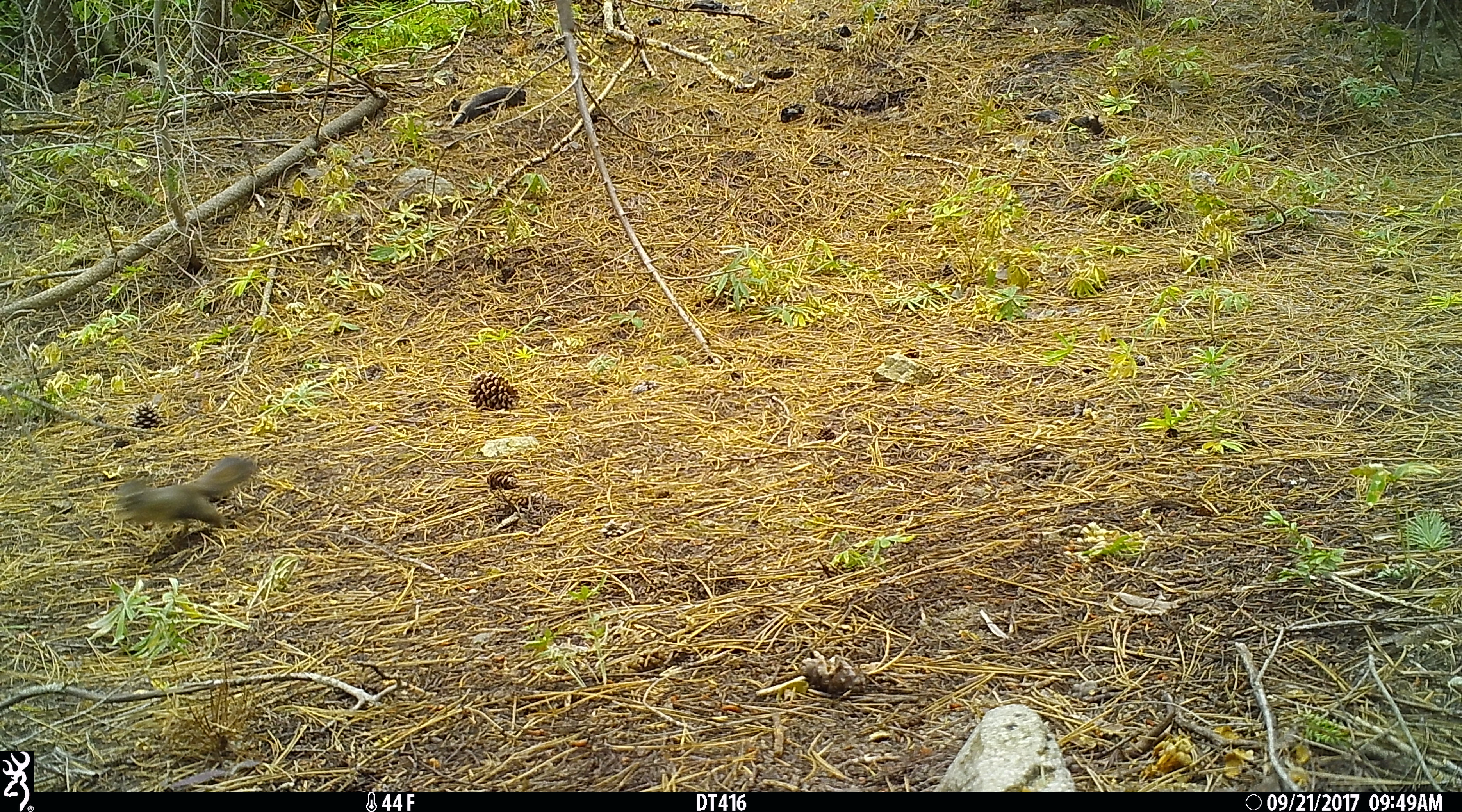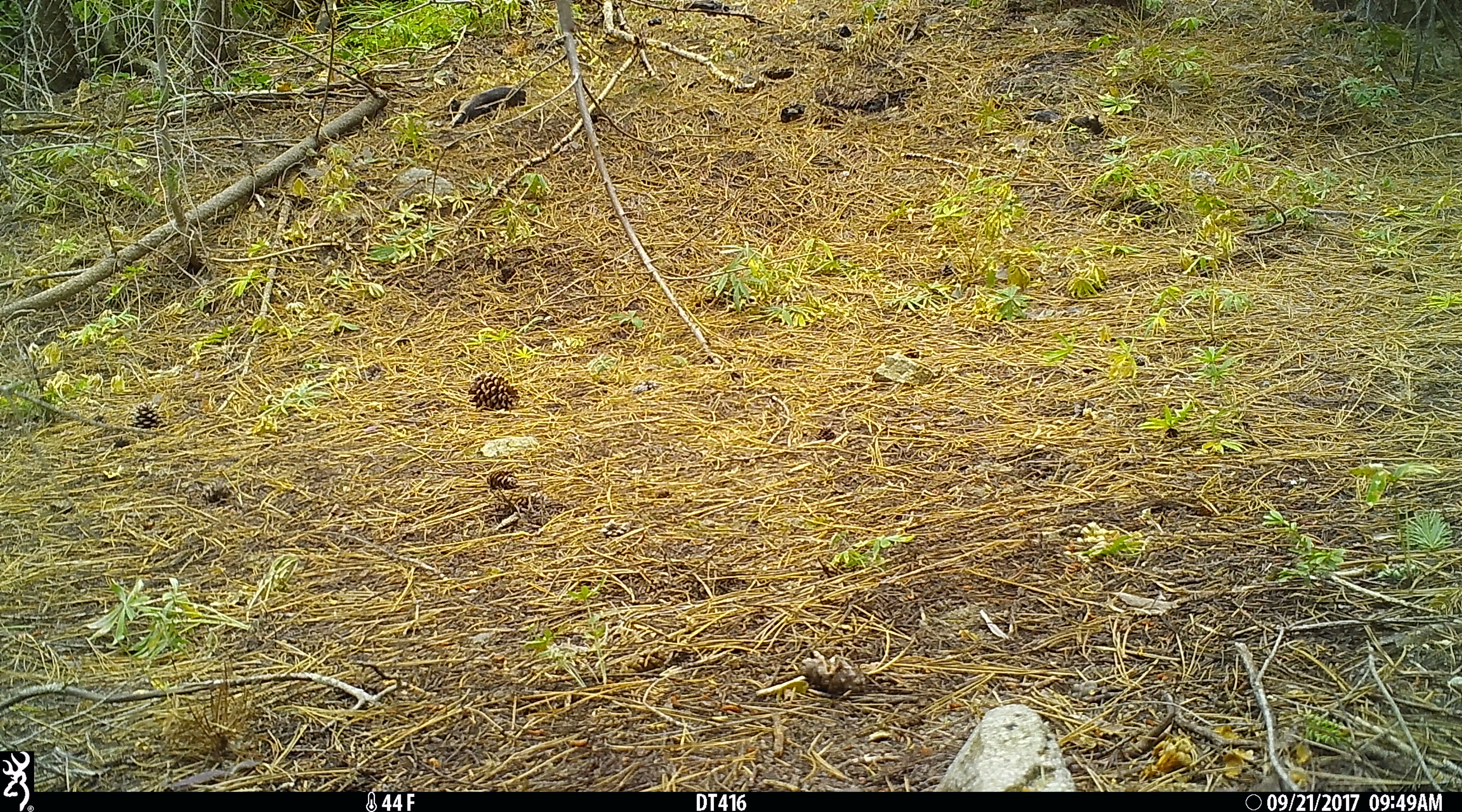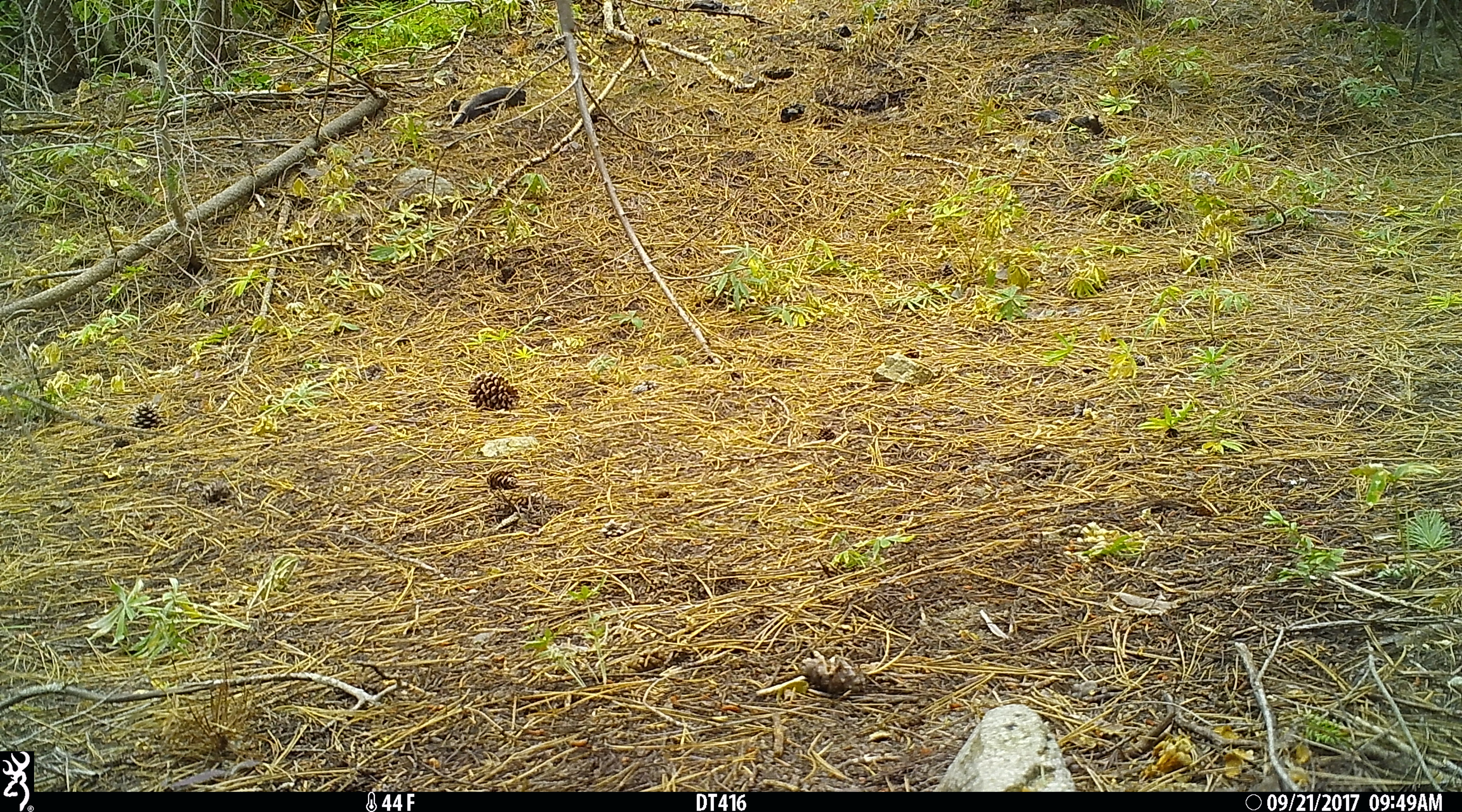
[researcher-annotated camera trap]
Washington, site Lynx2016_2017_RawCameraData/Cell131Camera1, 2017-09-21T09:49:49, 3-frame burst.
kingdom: Animalia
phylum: Chordata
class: Mammalia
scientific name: Mammalia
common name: small mammal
Small mammal (Mammalia). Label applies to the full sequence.